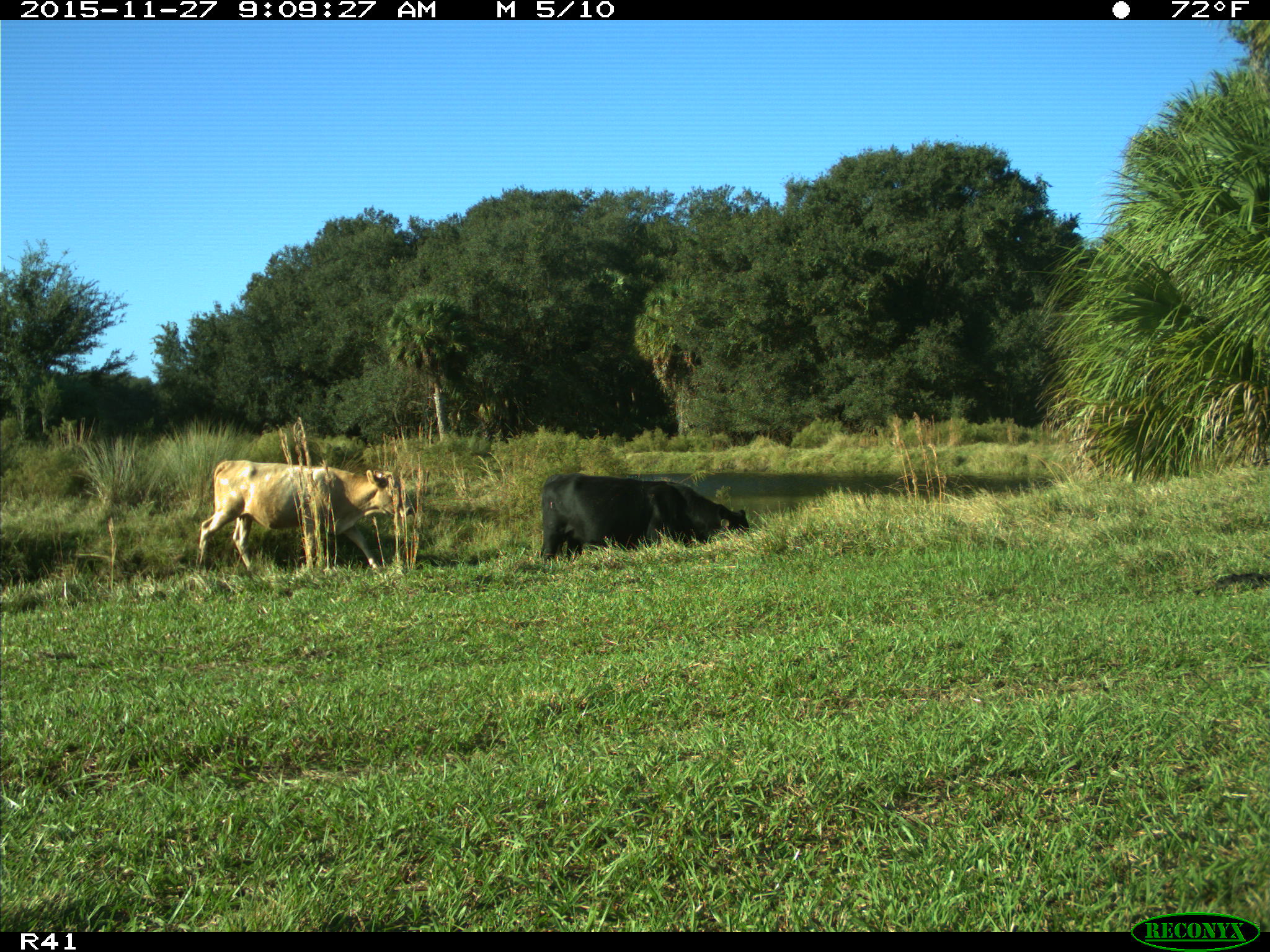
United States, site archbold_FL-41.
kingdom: Animalia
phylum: Chordata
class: Mammalia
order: Artiodactyla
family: Bovidae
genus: Bos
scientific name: Bos taurus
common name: domestic cow